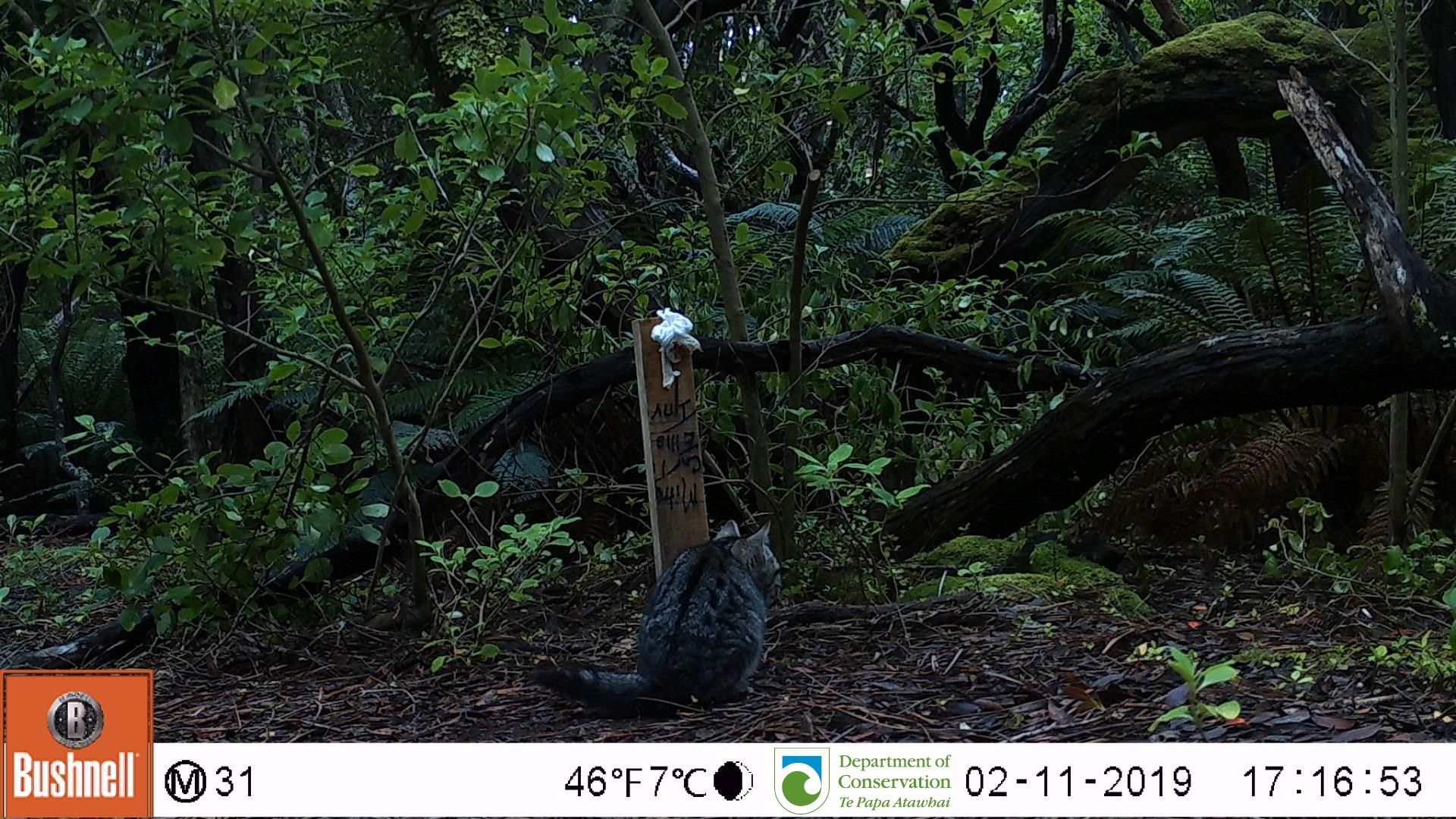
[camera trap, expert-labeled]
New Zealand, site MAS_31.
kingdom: Animalia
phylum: Chordata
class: Mammalia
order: Carnivora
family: Felidae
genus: Felis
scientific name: Felis catus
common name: domestic cat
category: cat